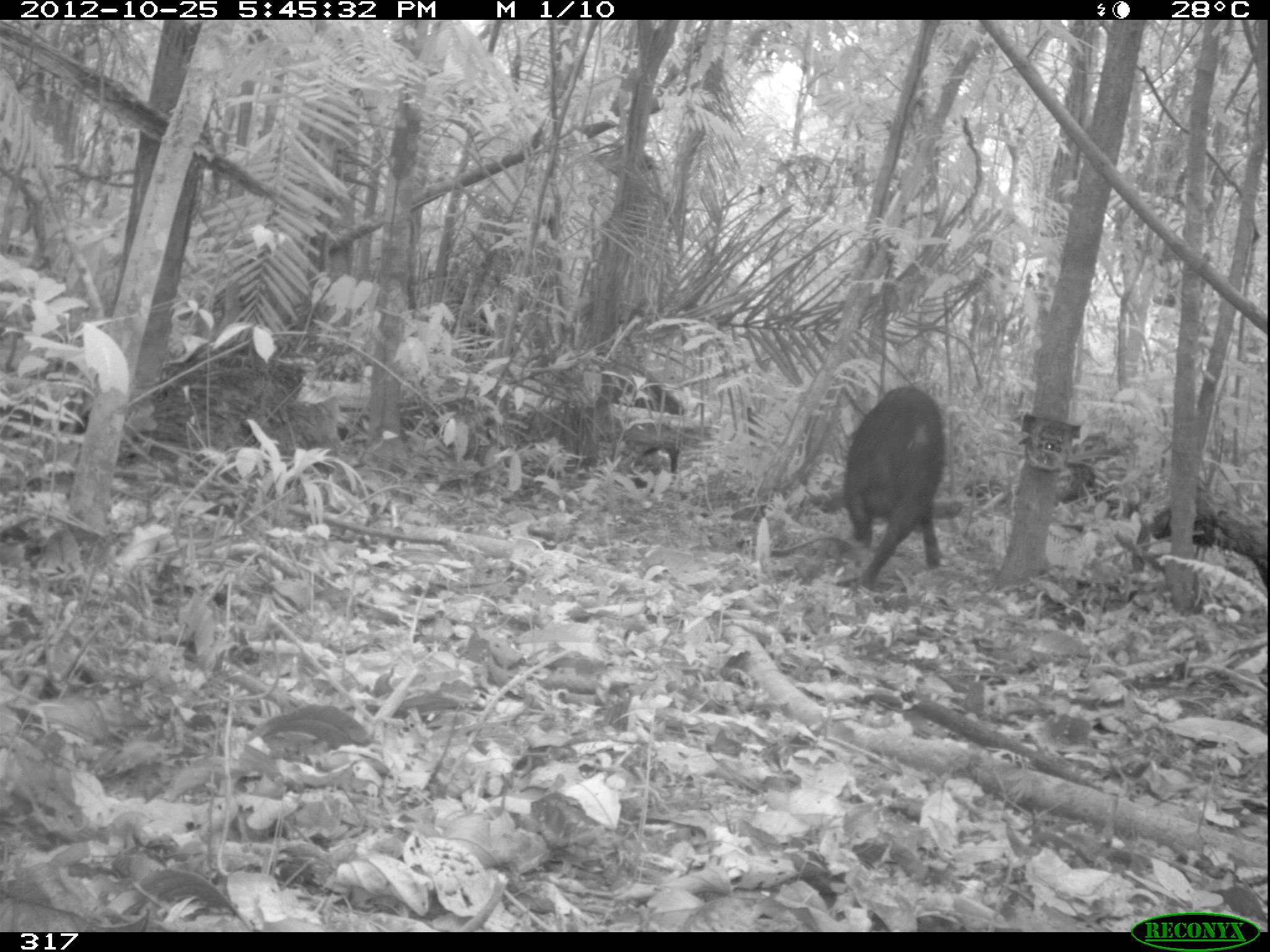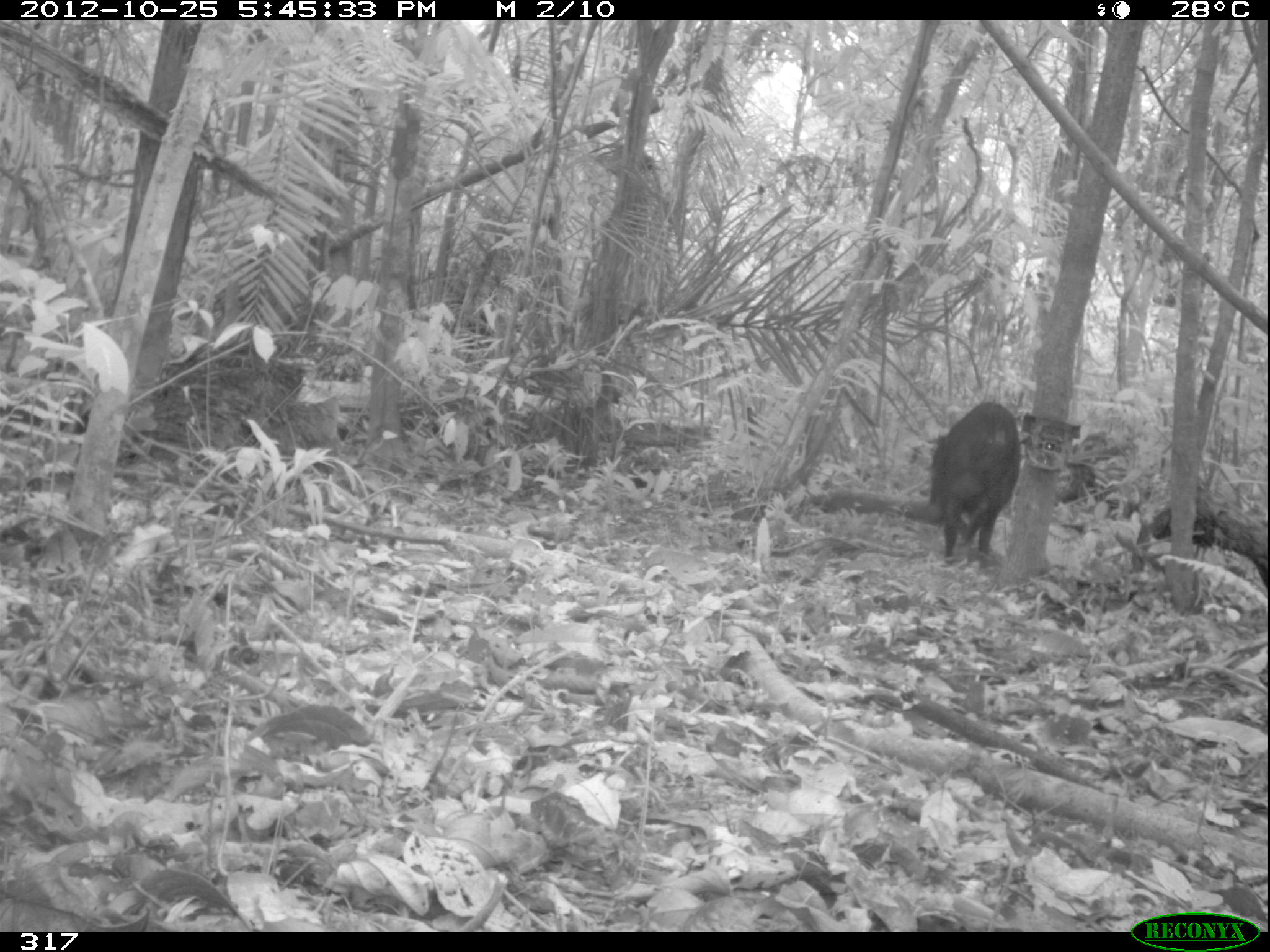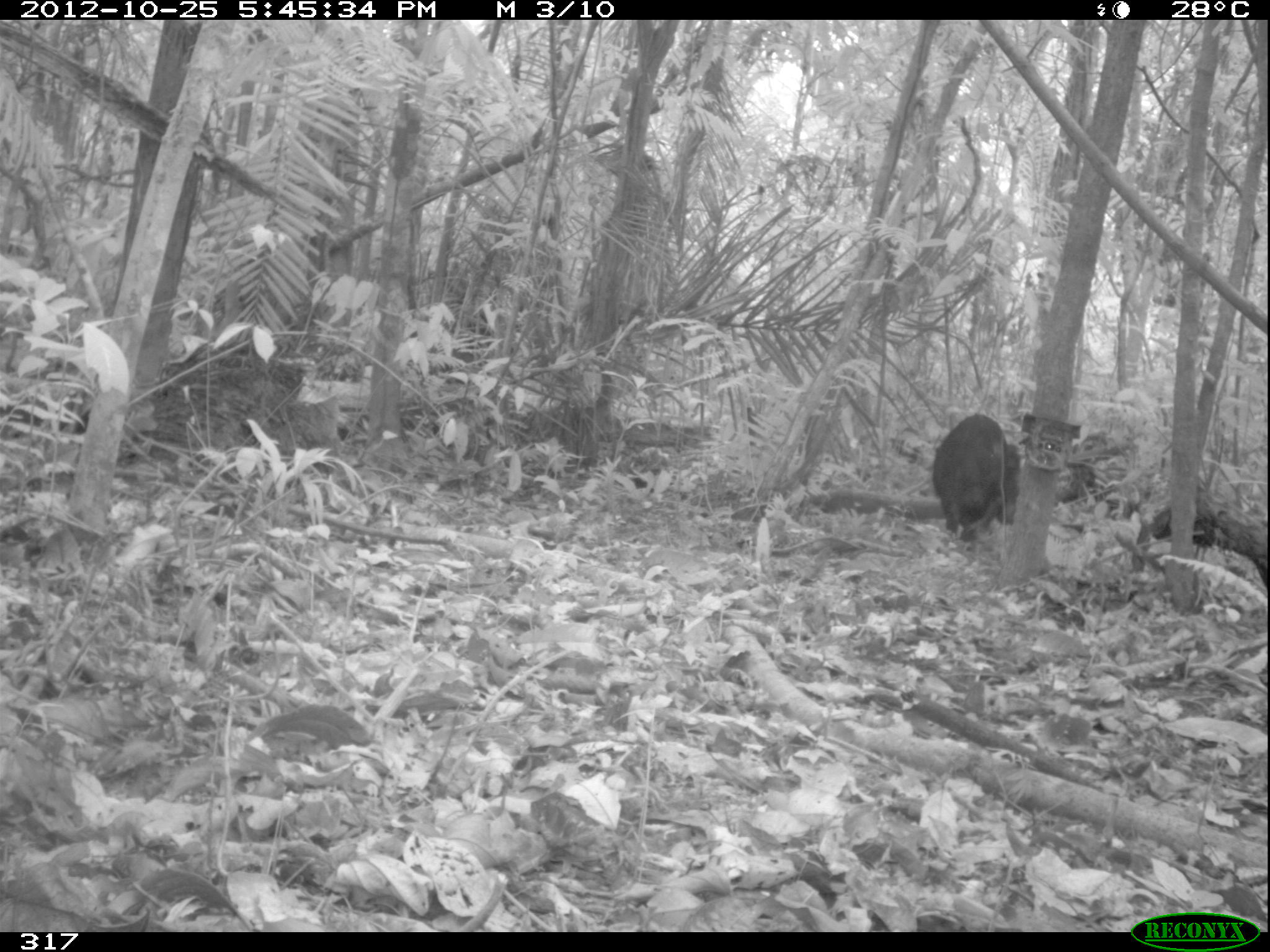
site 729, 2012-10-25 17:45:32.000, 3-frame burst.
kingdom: Animalia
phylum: Chordata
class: Mammalia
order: Artiodactyla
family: Tayassuidae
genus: Tayassu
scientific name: Tayassu pecari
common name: white-lipped peccary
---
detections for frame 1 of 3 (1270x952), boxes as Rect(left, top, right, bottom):
tayassu pecari: Rect(844, 385, 945, 591)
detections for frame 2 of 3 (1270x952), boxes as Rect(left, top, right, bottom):
tayassu pecari: Rect(926, 401, 1022, 567)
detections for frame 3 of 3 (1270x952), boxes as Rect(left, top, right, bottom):
tayassu pecari: Rect(932, 414, 1016, 546)